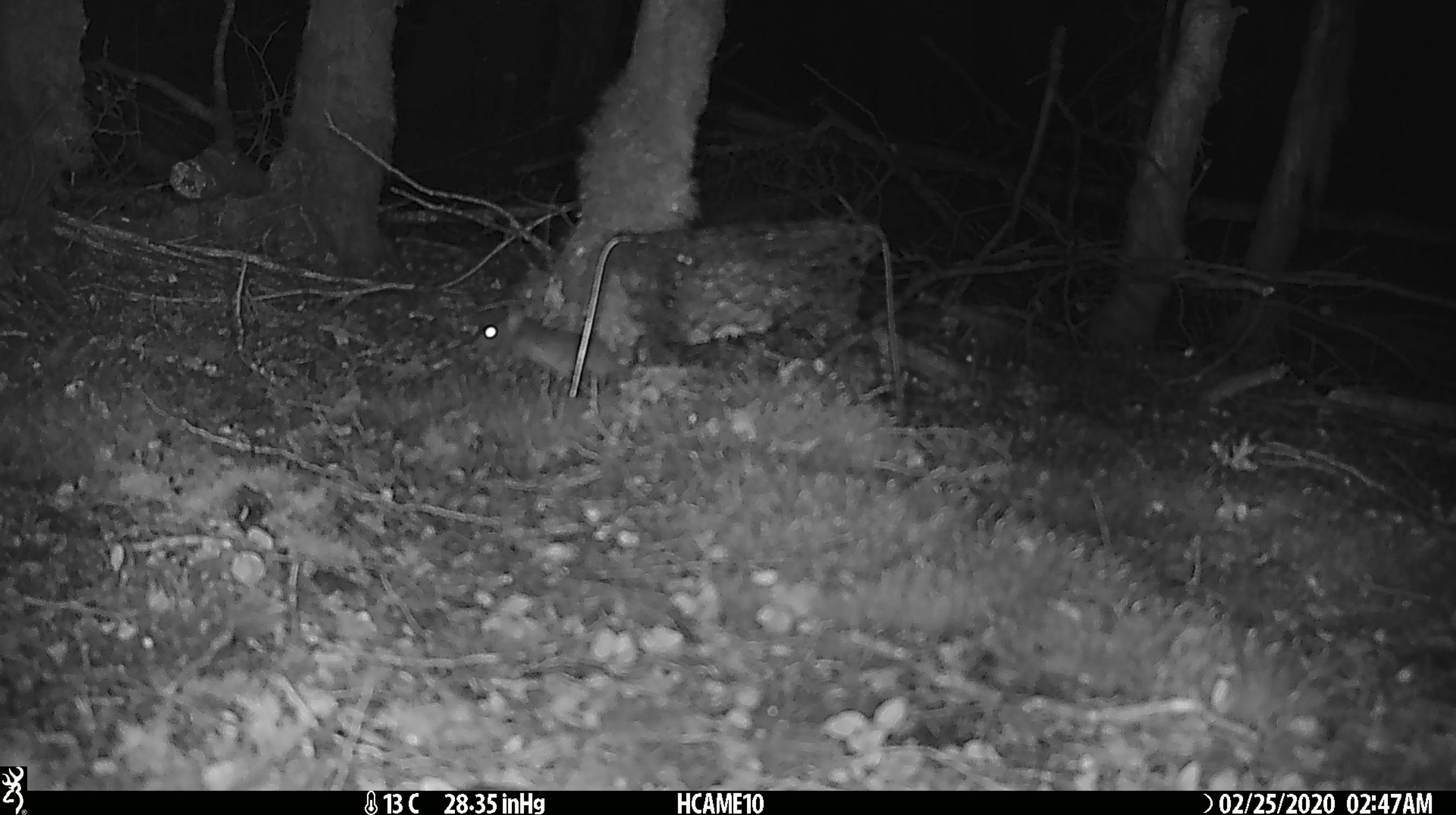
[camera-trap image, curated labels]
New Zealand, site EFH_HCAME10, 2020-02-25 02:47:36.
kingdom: Animalia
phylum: Chordata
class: Mammalia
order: Rodentia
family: Muridae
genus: Mus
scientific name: Mus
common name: mouse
Mouse (Mus).